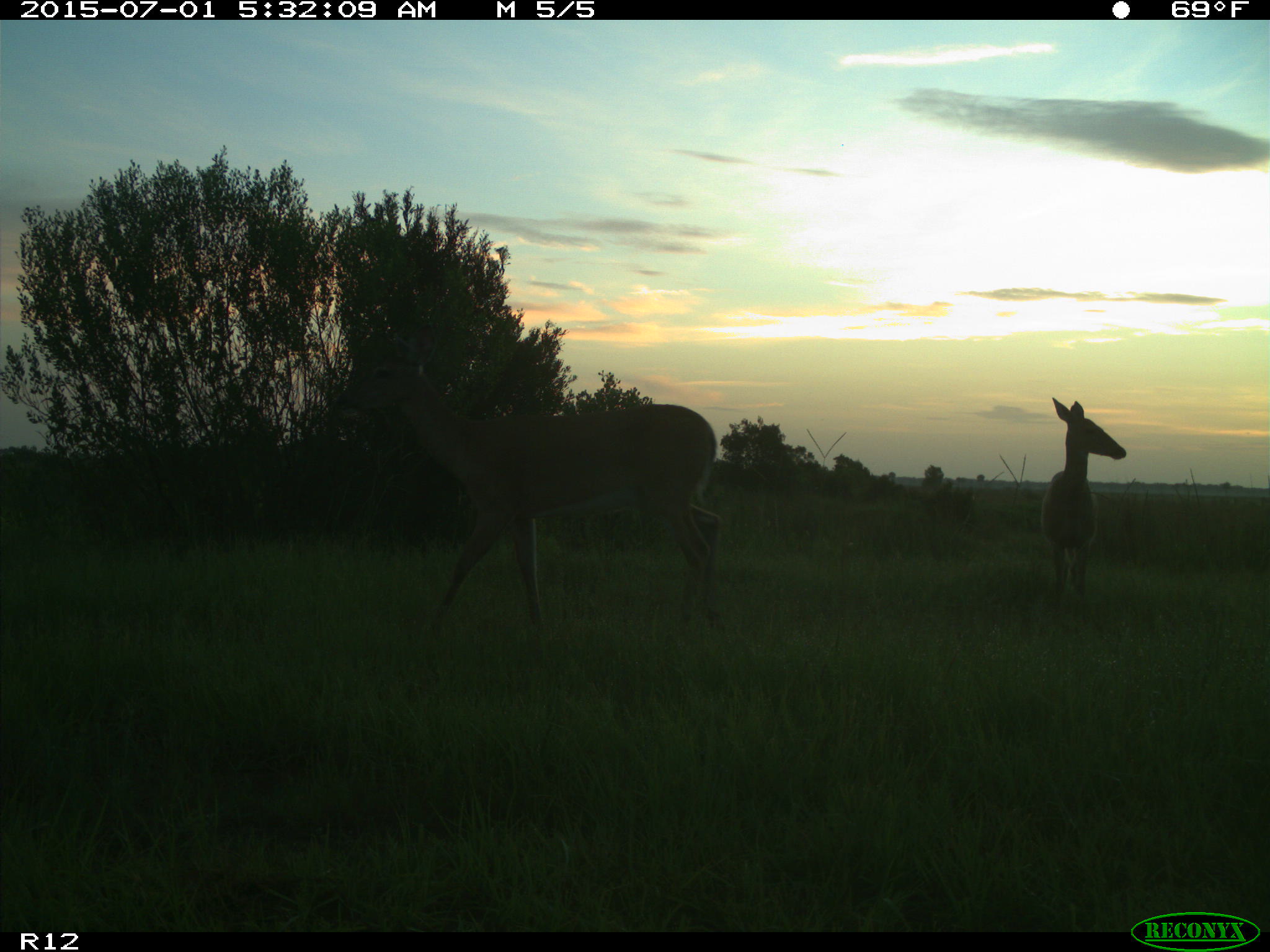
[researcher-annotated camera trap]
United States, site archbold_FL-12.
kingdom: Animalia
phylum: Chordata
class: Mammalia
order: Artiodactyla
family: Cervidae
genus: Odocoileus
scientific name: Odocoileus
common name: deer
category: unidentified deer